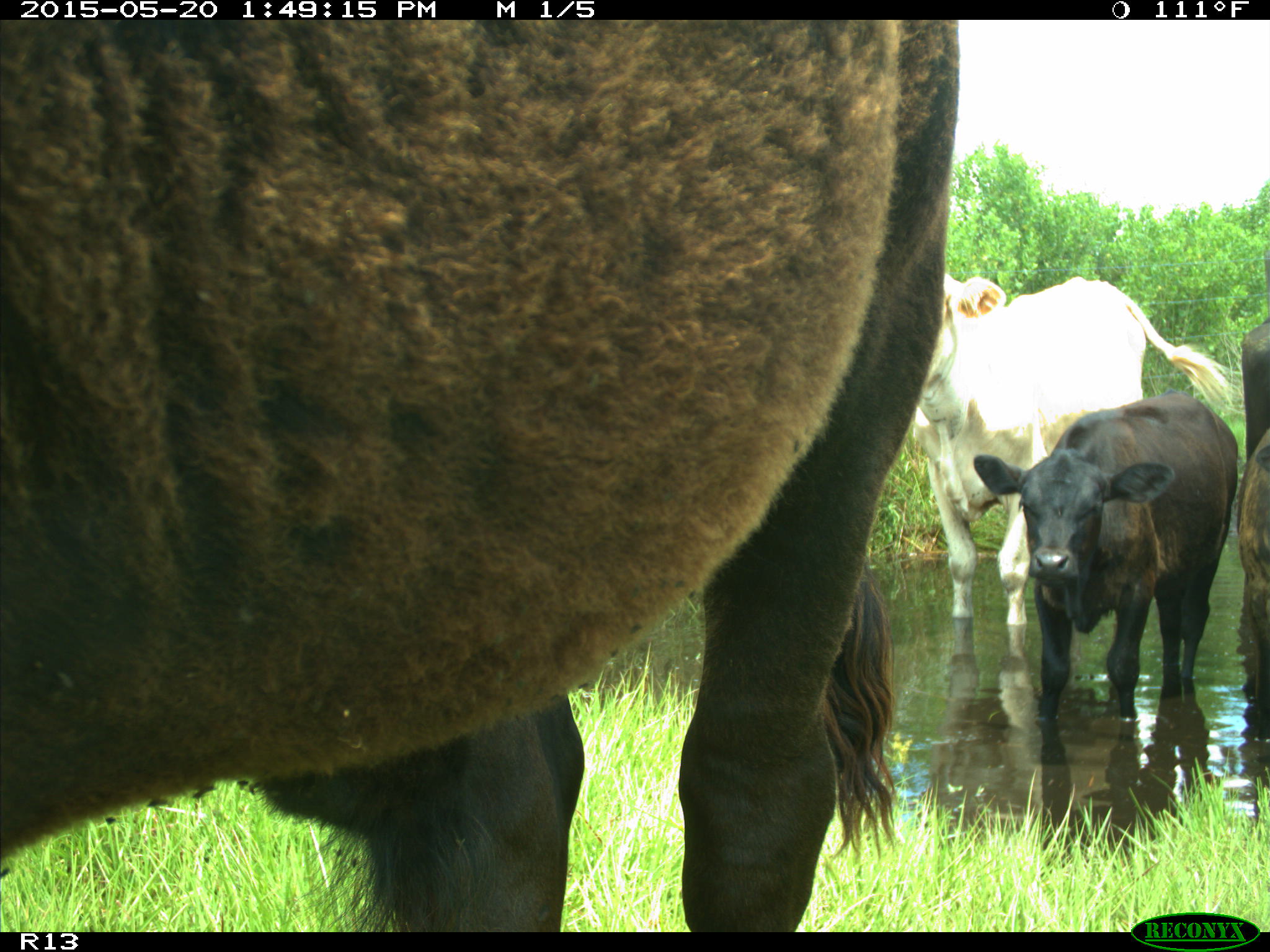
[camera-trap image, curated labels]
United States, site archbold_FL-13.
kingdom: Animalia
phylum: Chordata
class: Mammalia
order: Artiodactyla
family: Bovidae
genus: Bos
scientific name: Bos taurus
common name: domestic cow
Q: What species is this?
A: Bos taurus (domestic cow).